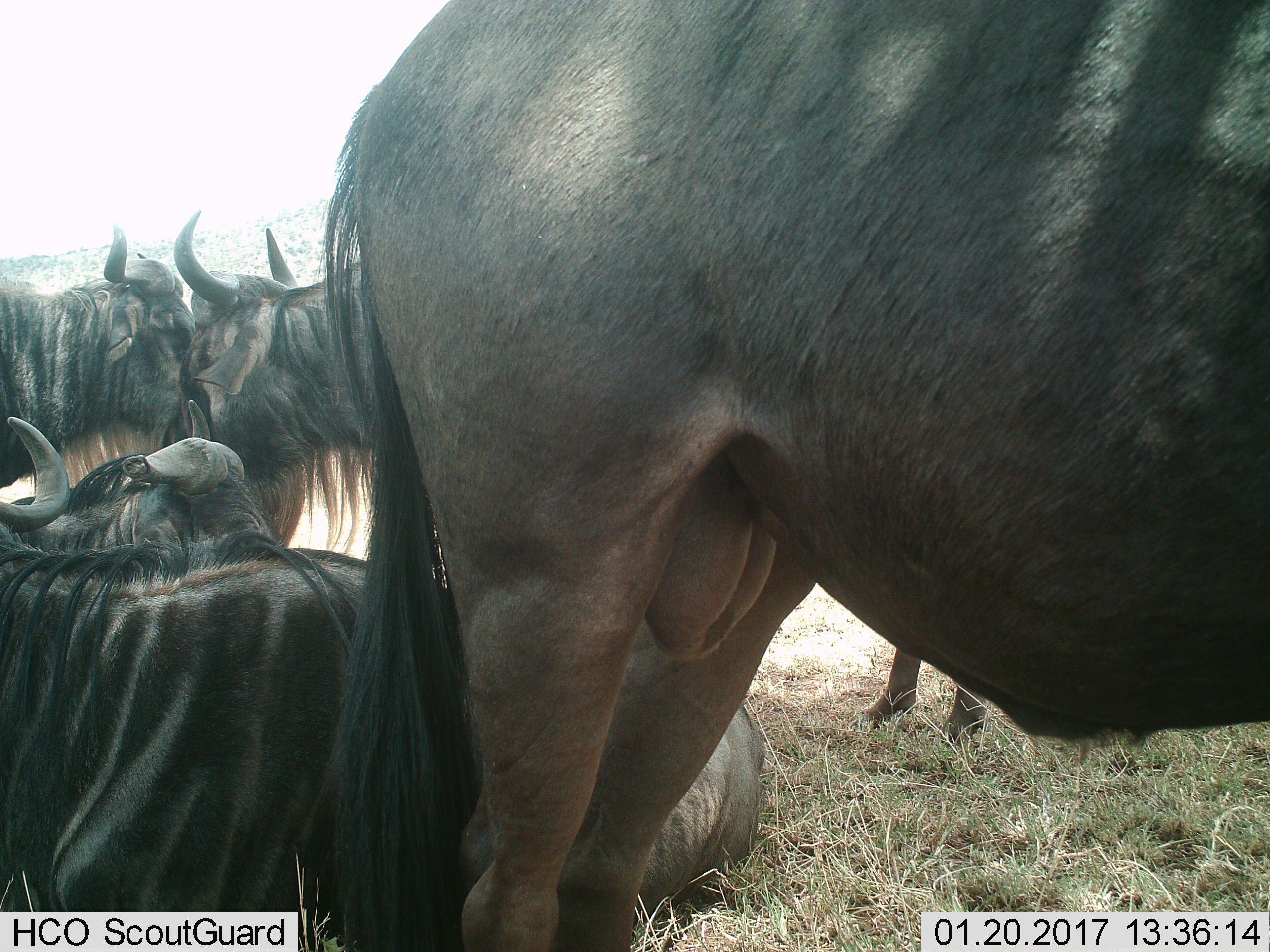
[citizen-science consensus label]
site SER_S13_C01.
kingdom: Animalia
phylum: Chordata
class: Mammalia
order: Artiodactyla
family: Bovidae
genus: Connochaetes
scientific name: Connochaetes taurinus taurinus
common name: blue wildebeest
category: wildebeestblue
Wildebeestblue (blue wildebeest) (Connochaetes taurinus taurinus), count 5. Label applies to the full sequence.